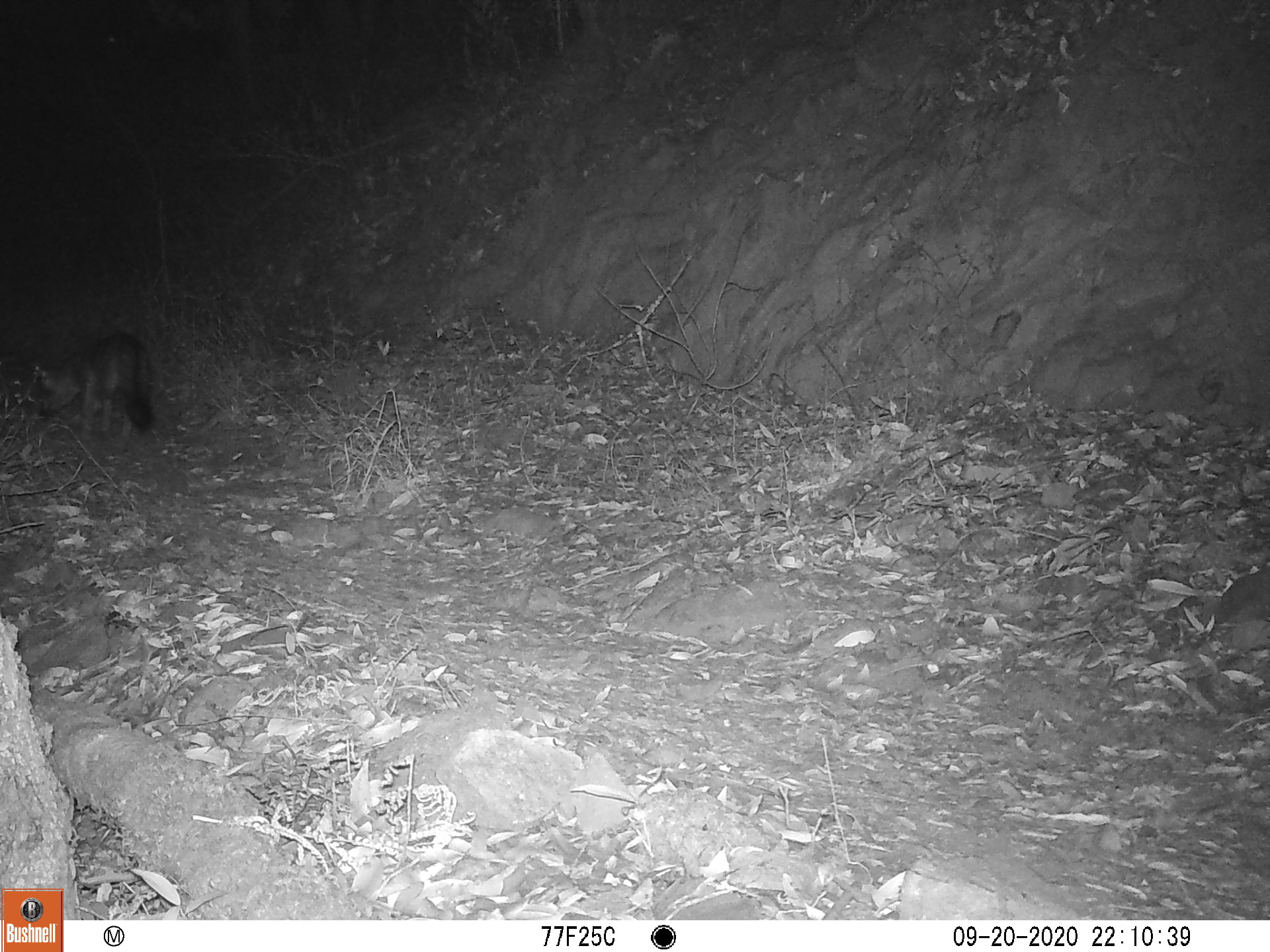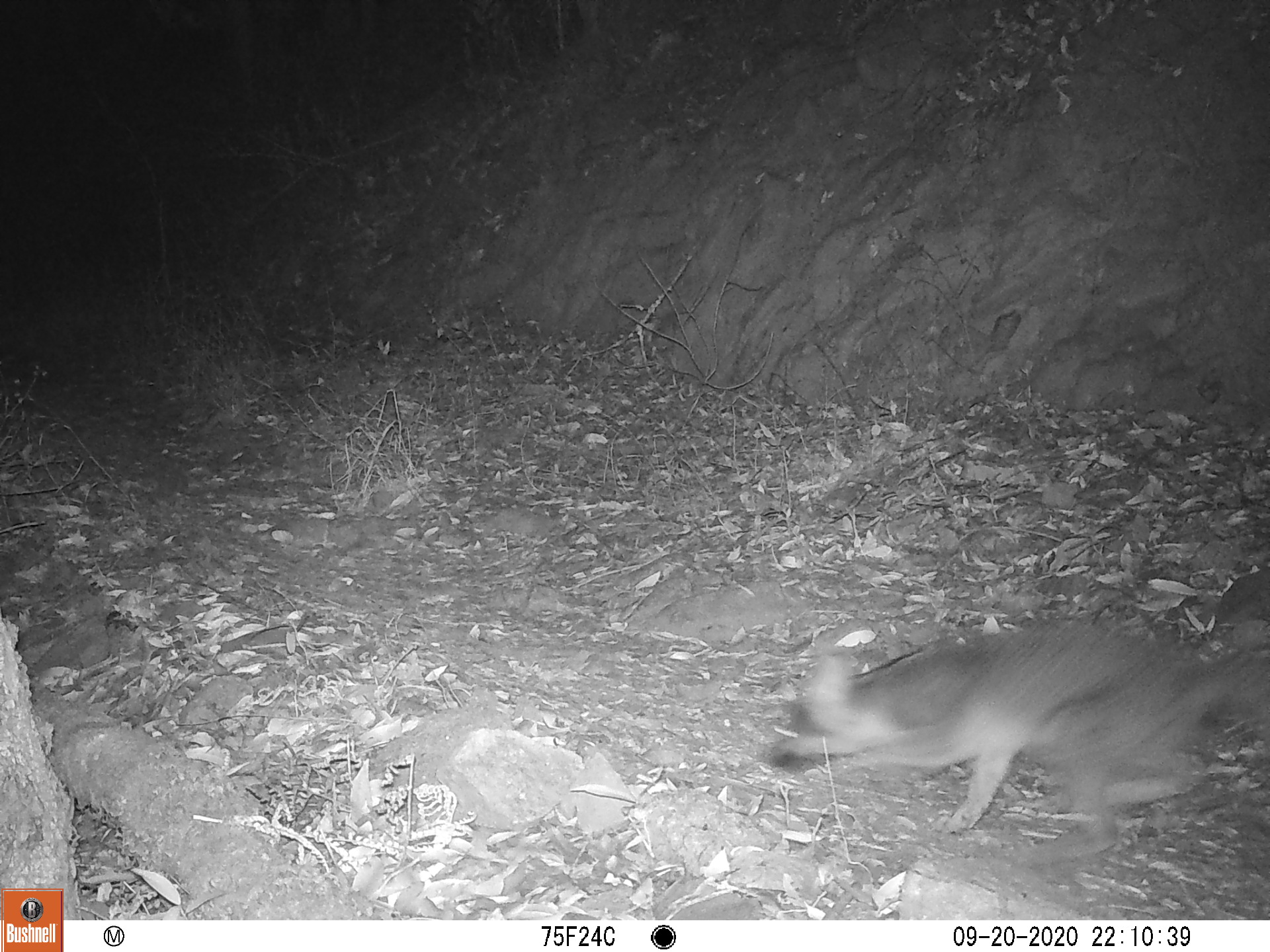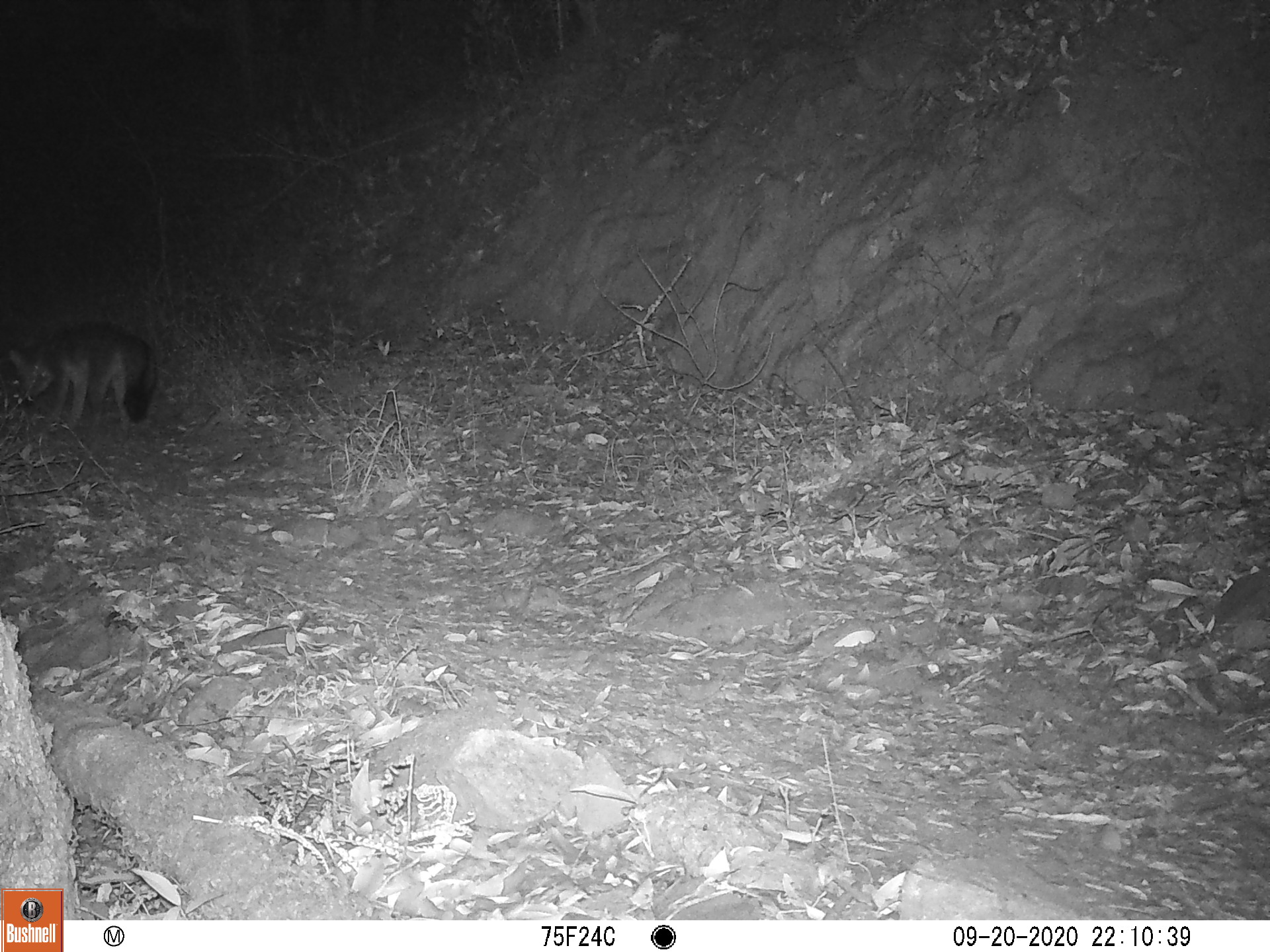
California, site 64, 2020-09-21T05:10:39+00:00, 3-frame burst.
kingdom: Animalia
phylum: Chordata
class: Mammalia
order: Carnivora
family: Canidae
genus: Urocyon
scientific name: Urocyon cinereoargenteus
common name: gray fox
Gray fox (Urocyon cinereoargenteus).